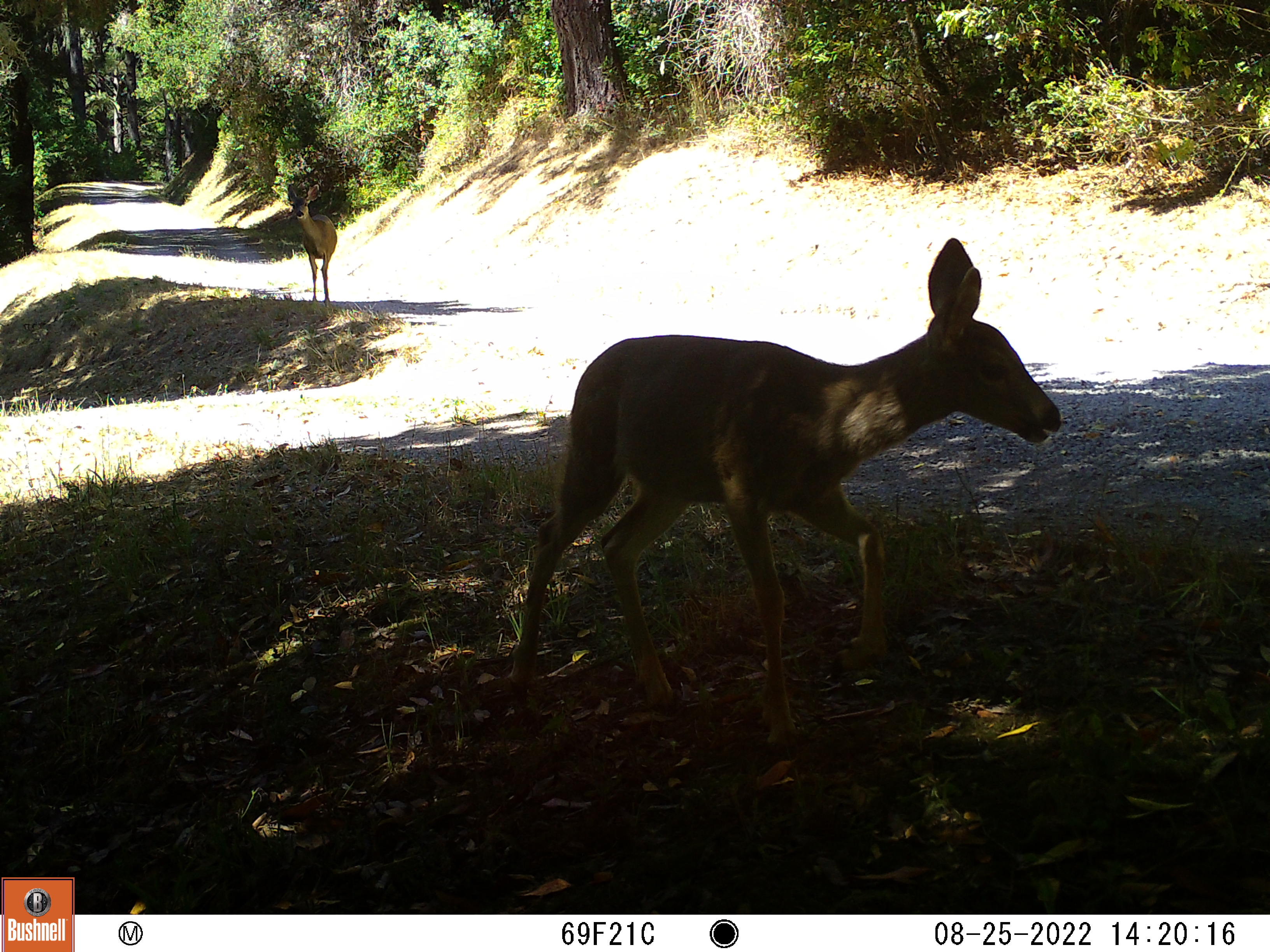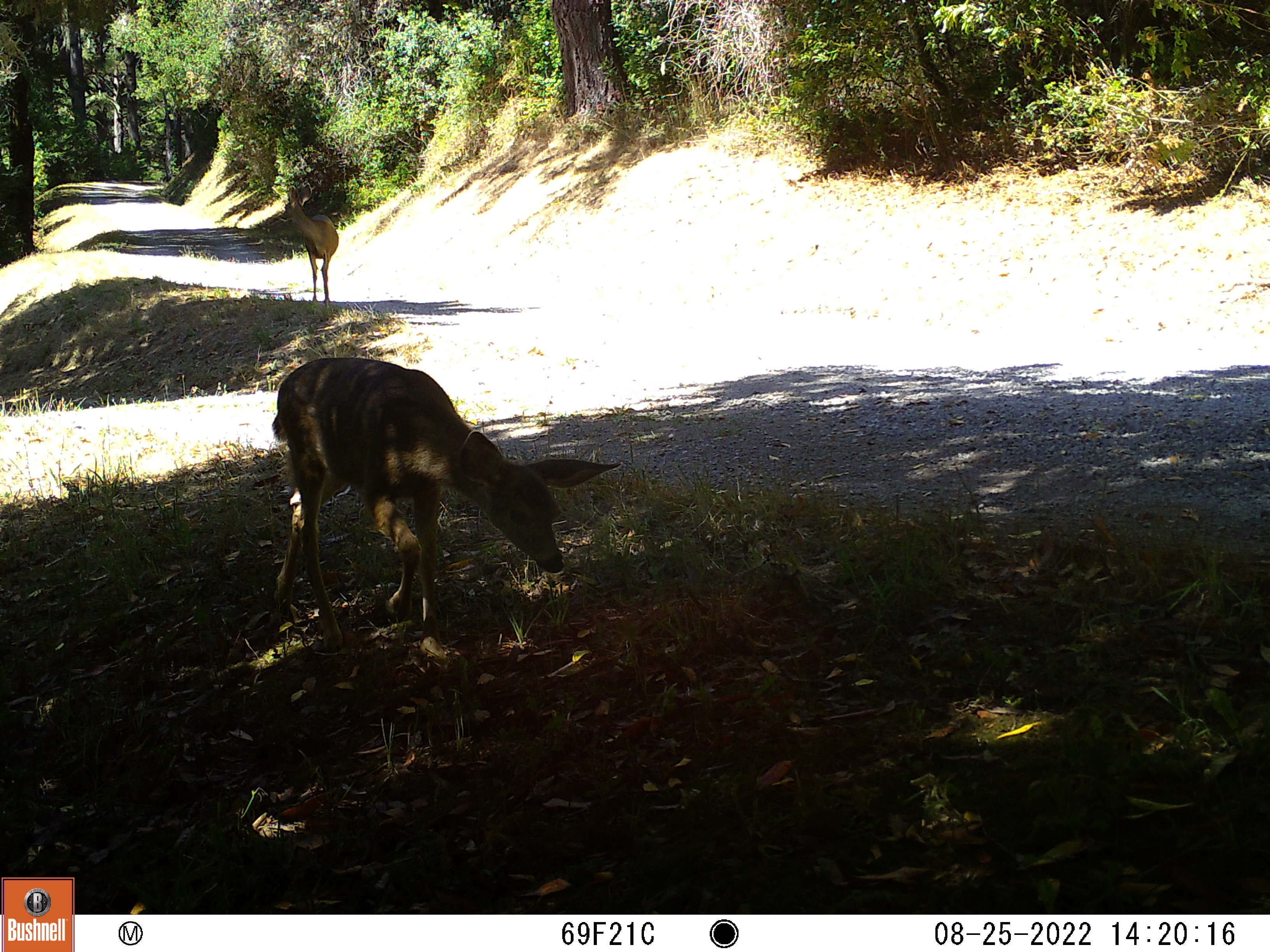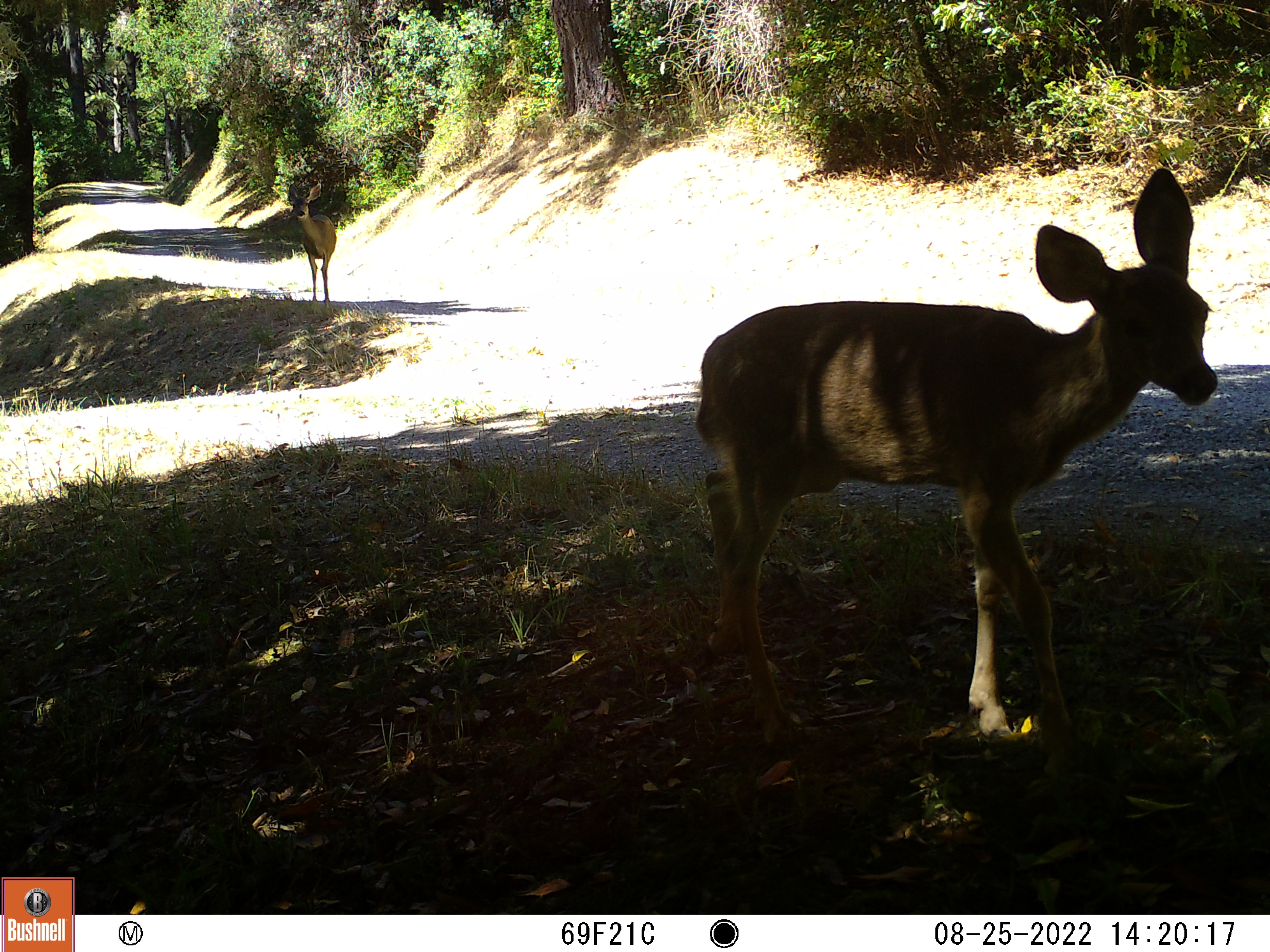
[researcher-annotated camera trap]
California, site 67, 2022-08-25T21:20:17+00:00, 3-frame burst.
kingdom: Animalia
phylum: Chordata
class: Mammalia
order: Artiodactyla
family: Cervidae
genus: Odocoileus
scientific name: Odocoileus hemionus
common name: mule deer